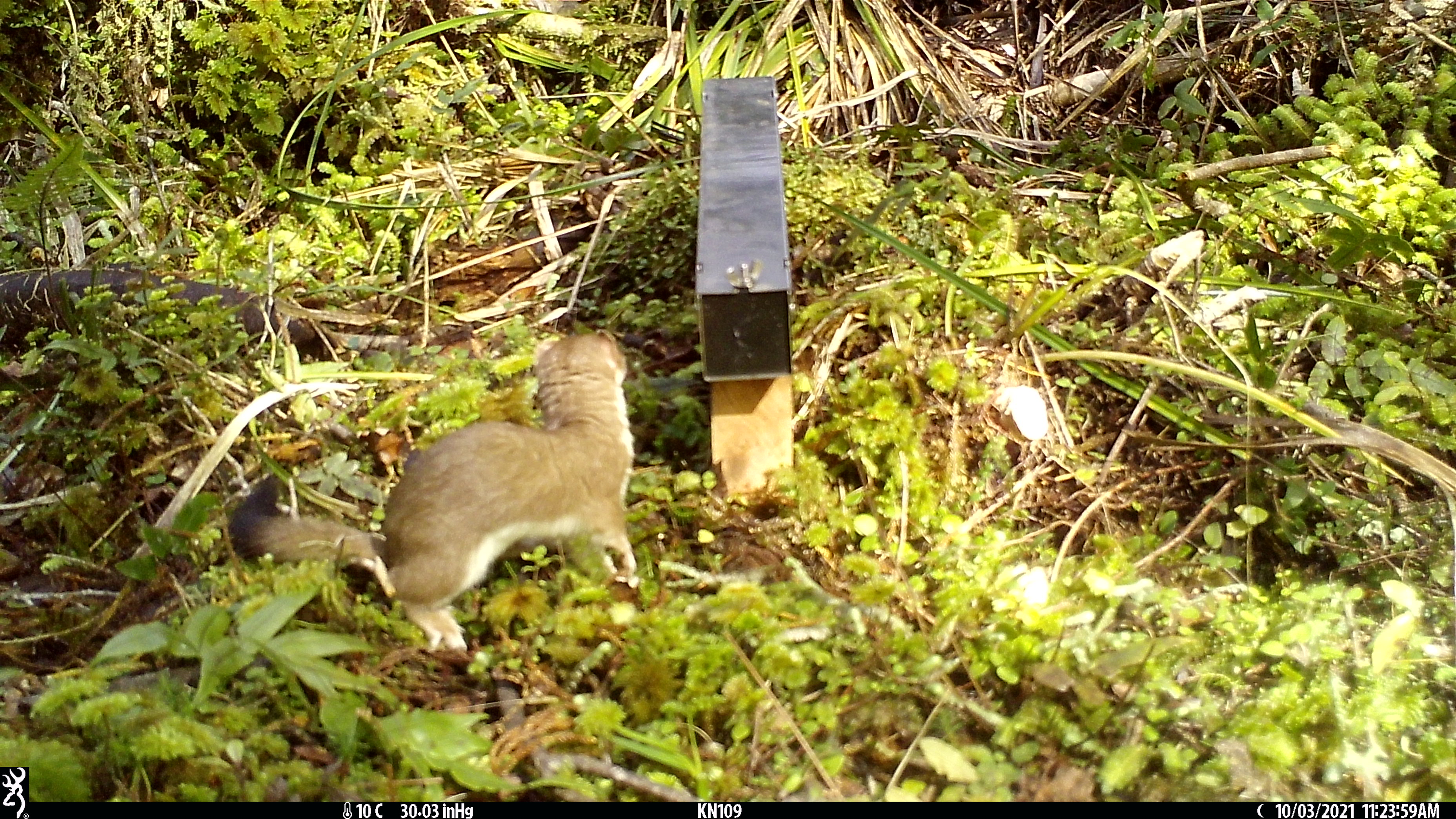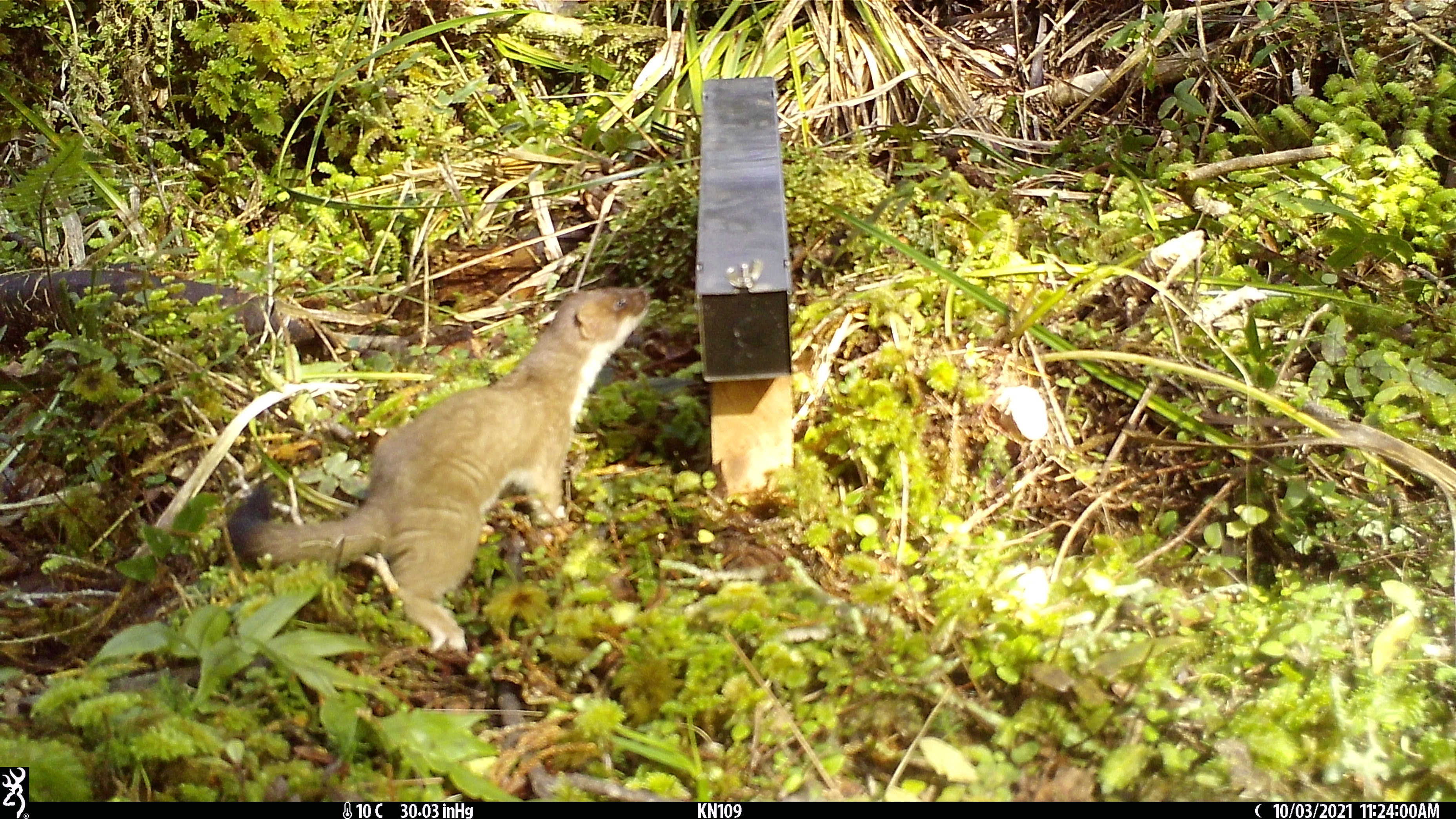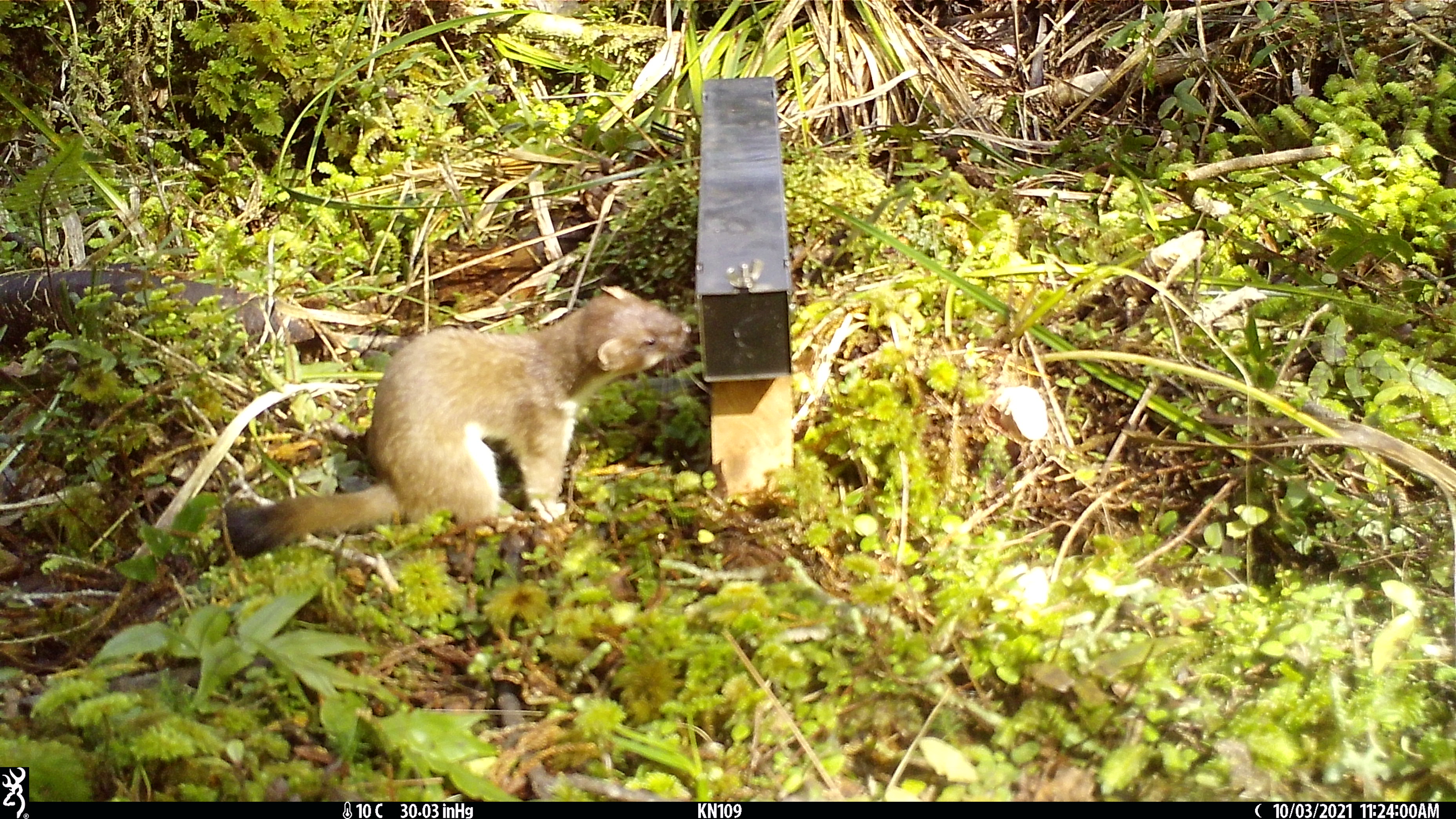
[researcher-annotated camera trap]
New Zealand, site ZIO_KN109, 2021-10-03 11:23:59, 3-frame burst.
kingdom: Animalia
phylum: Chordata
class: Mammalia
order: Carnivora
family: Mustelidae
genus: Mustela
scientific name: Mustela erminea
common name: stoat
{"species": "stoat (Mustela erminea)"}